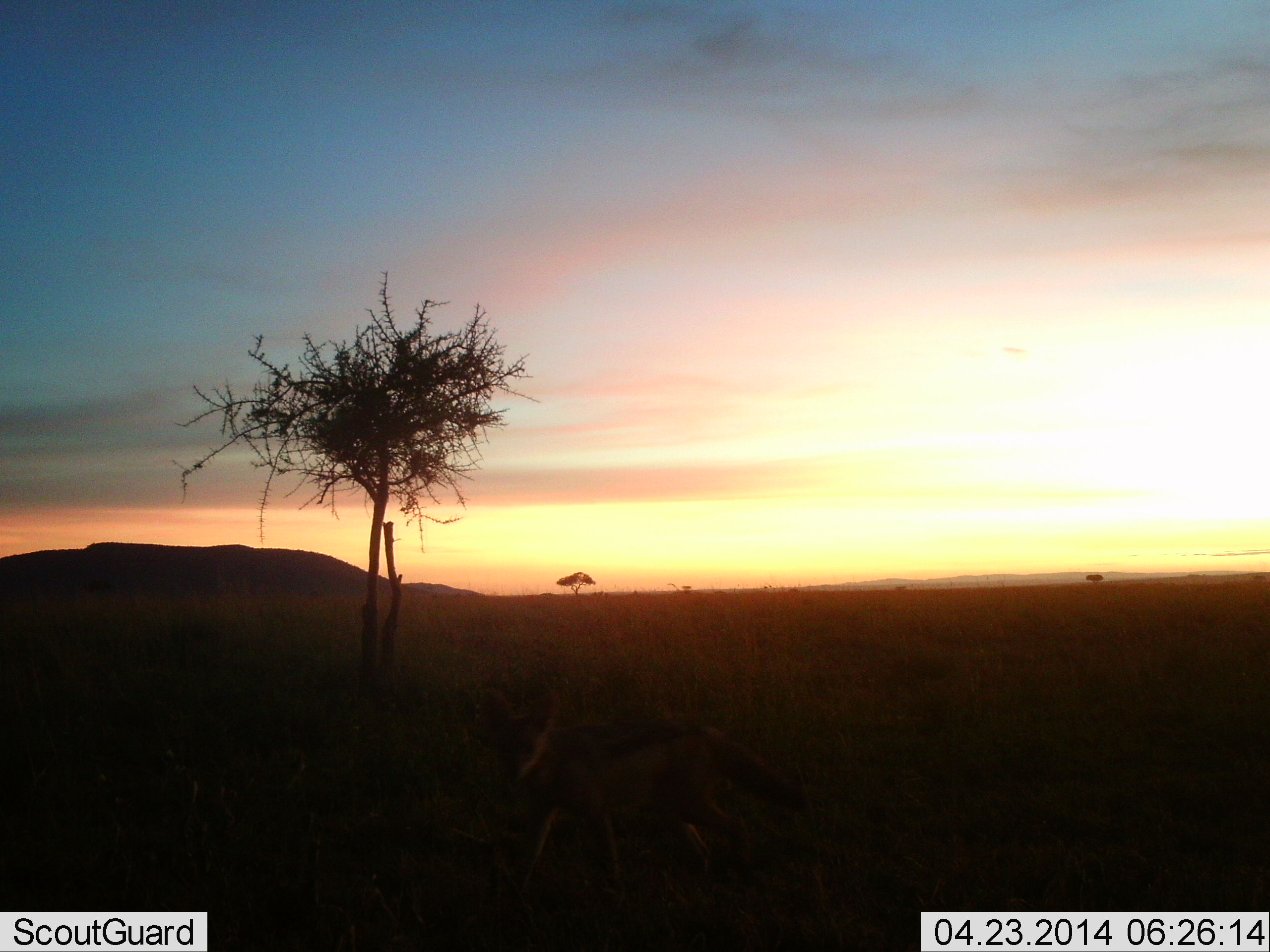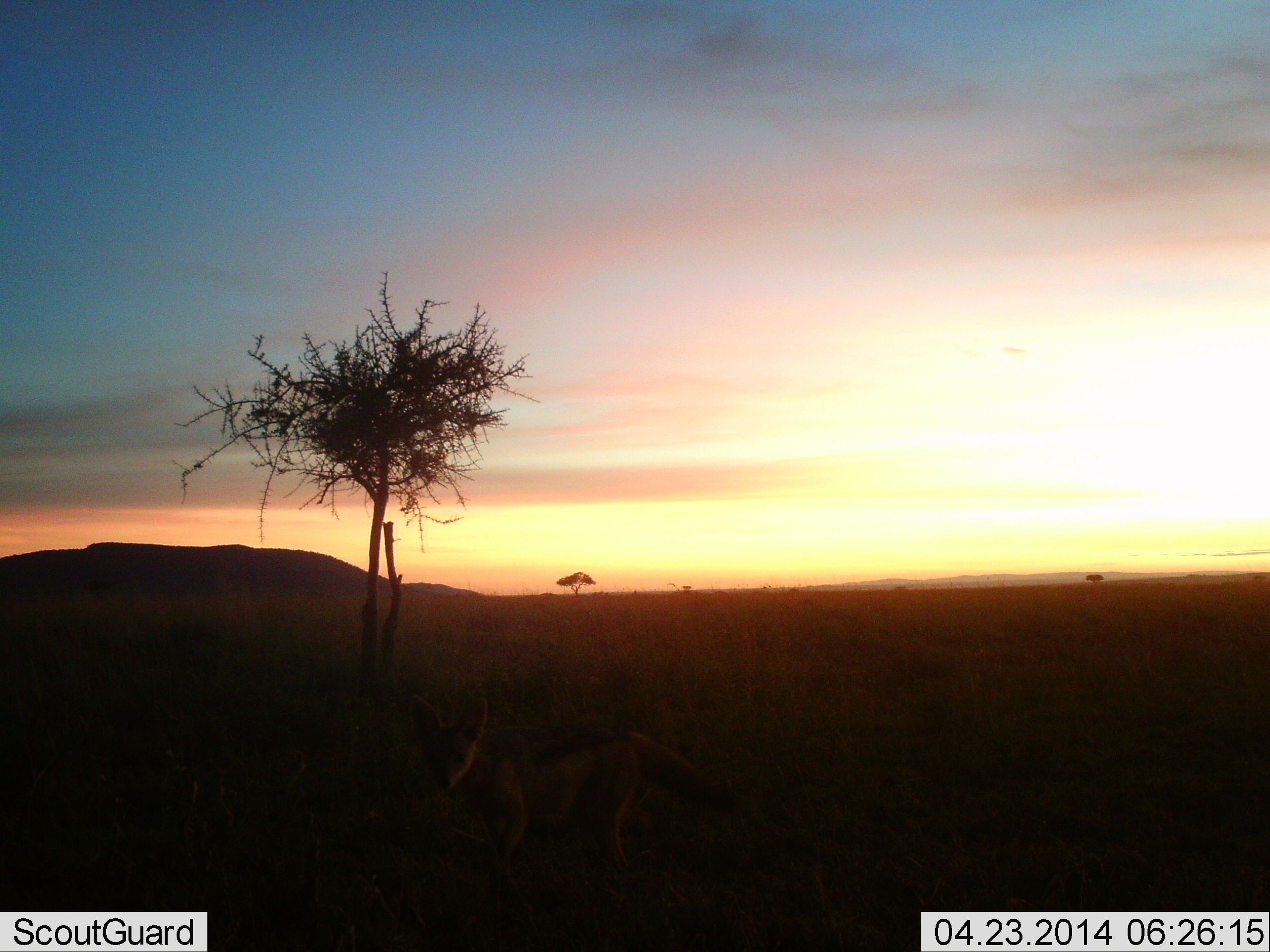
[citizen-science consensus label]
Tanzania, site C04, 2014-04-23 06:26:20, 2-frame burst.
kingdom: Animalia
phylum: Chordata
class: Mammalia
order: Carnivora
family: Canidae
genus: Lupulella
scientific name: Lupulella mesomelas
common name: black-backed jackal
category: jackal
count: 1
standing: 10%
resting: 0%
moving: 90%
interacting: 0%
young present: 10%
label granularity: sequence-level